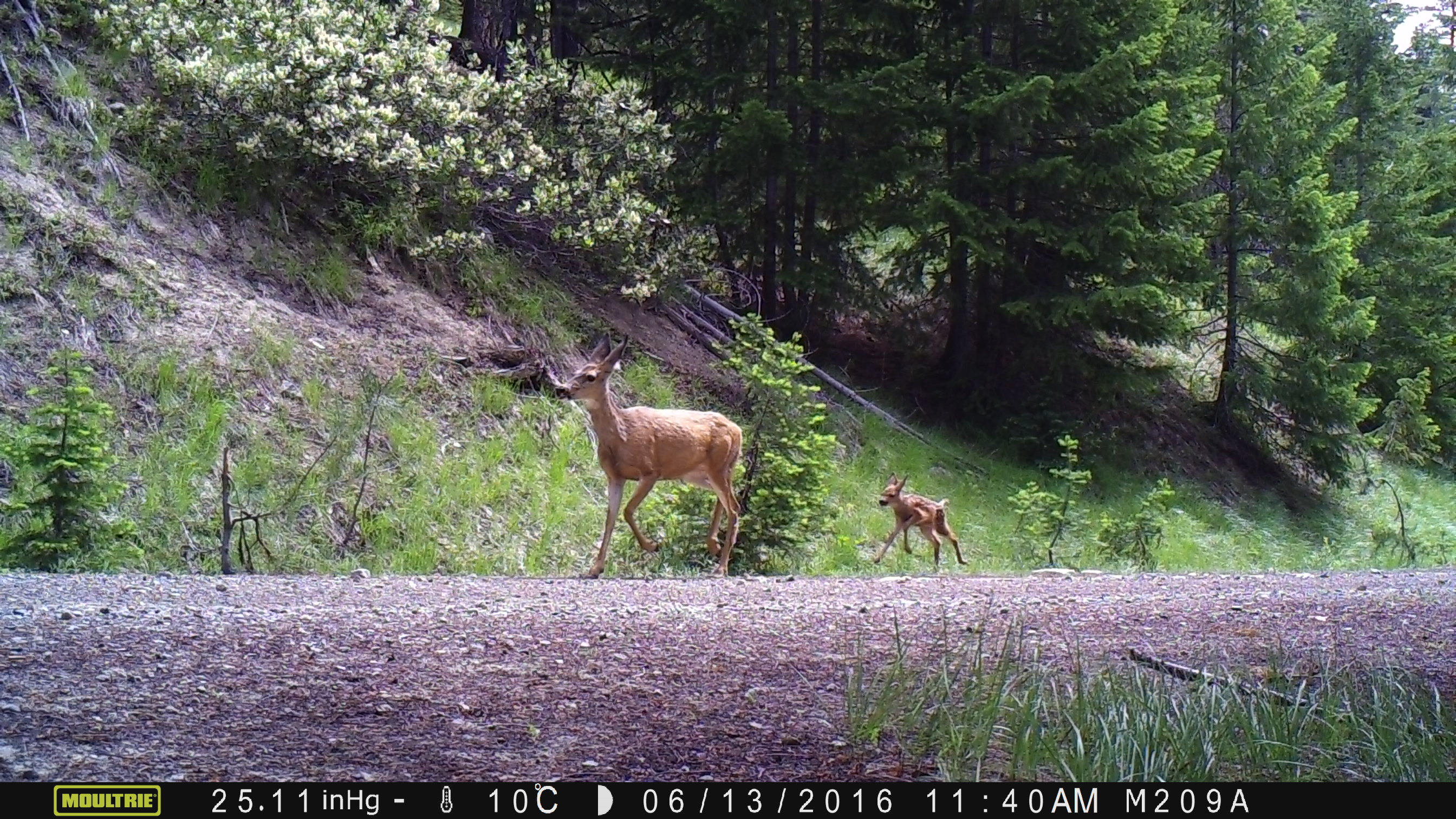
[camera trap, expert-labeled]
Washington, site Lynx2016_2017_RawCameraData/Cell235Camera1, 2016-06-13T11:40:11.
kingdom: Animalia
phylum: Chordata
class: Mammalia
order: Artiodactyla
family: Cervidae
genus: Odocoileus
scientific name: Odocoileus hemionus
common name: mule deer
Odocoileus hemionus (mule deer). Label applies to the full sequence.